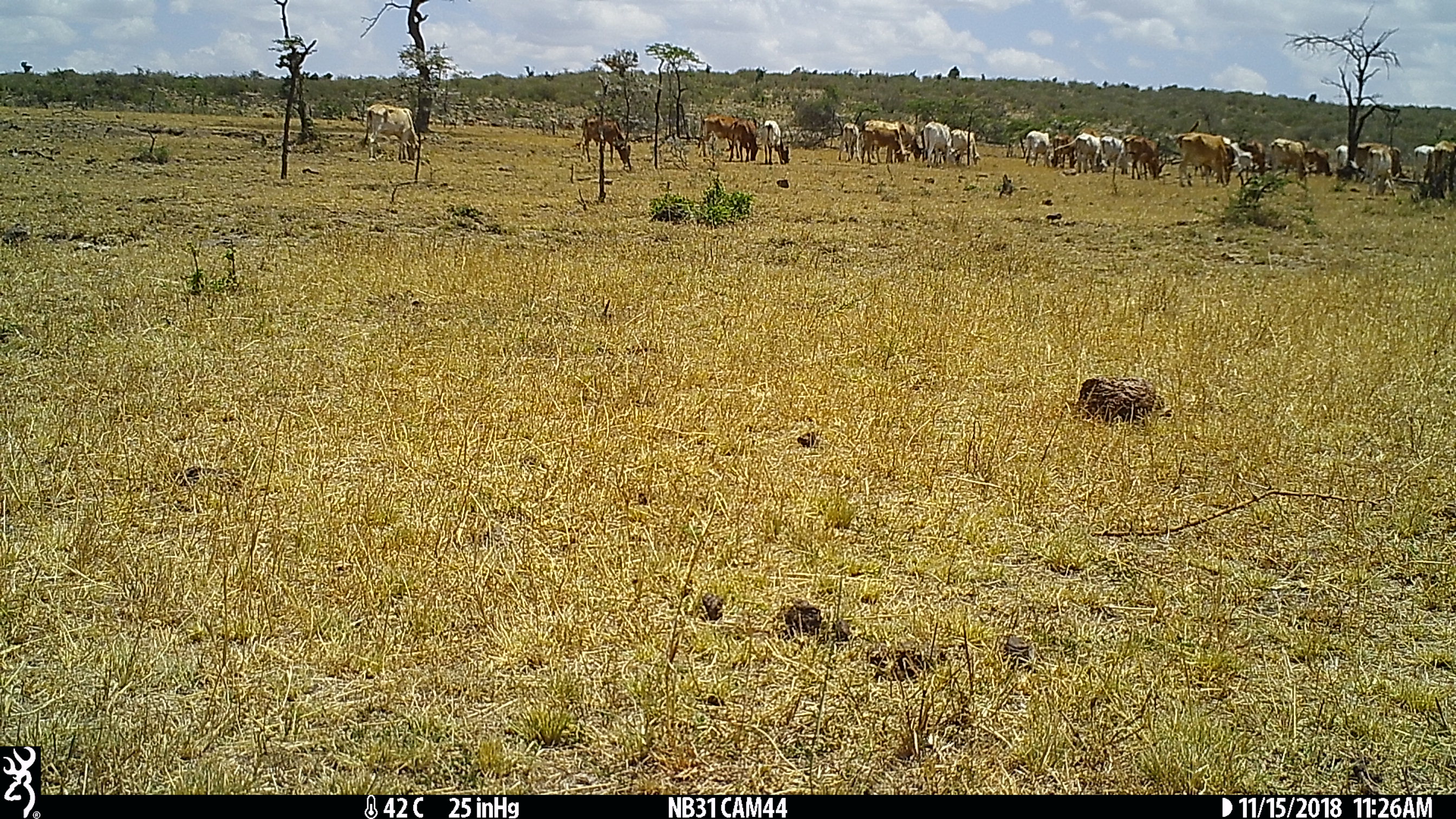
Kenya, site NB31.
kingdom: Animalia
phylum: Chordata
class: Mammalia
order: Artiodactyla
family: Bovidae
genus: Bos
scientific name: Bos taurus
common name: cattle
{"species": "cattle (Bos taurus)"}